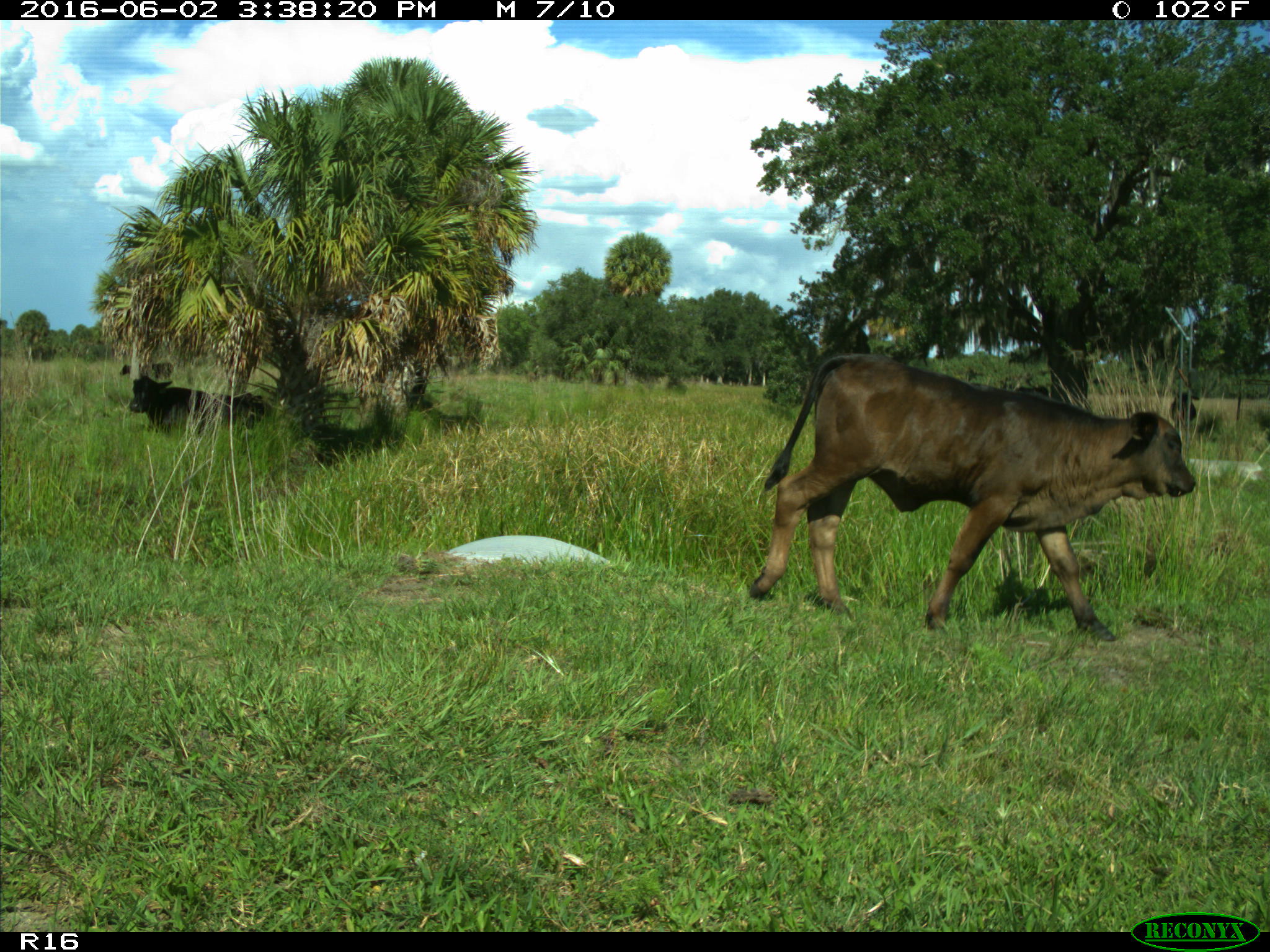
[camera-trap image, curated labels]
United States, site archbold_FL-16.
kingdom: Animalia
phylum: Chordata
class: Mammalia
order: Artiodactyla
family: Bovidae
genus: Bos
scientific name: Bos taurus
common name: domestic cow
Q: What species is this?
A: Bos taurus (domestic cow).